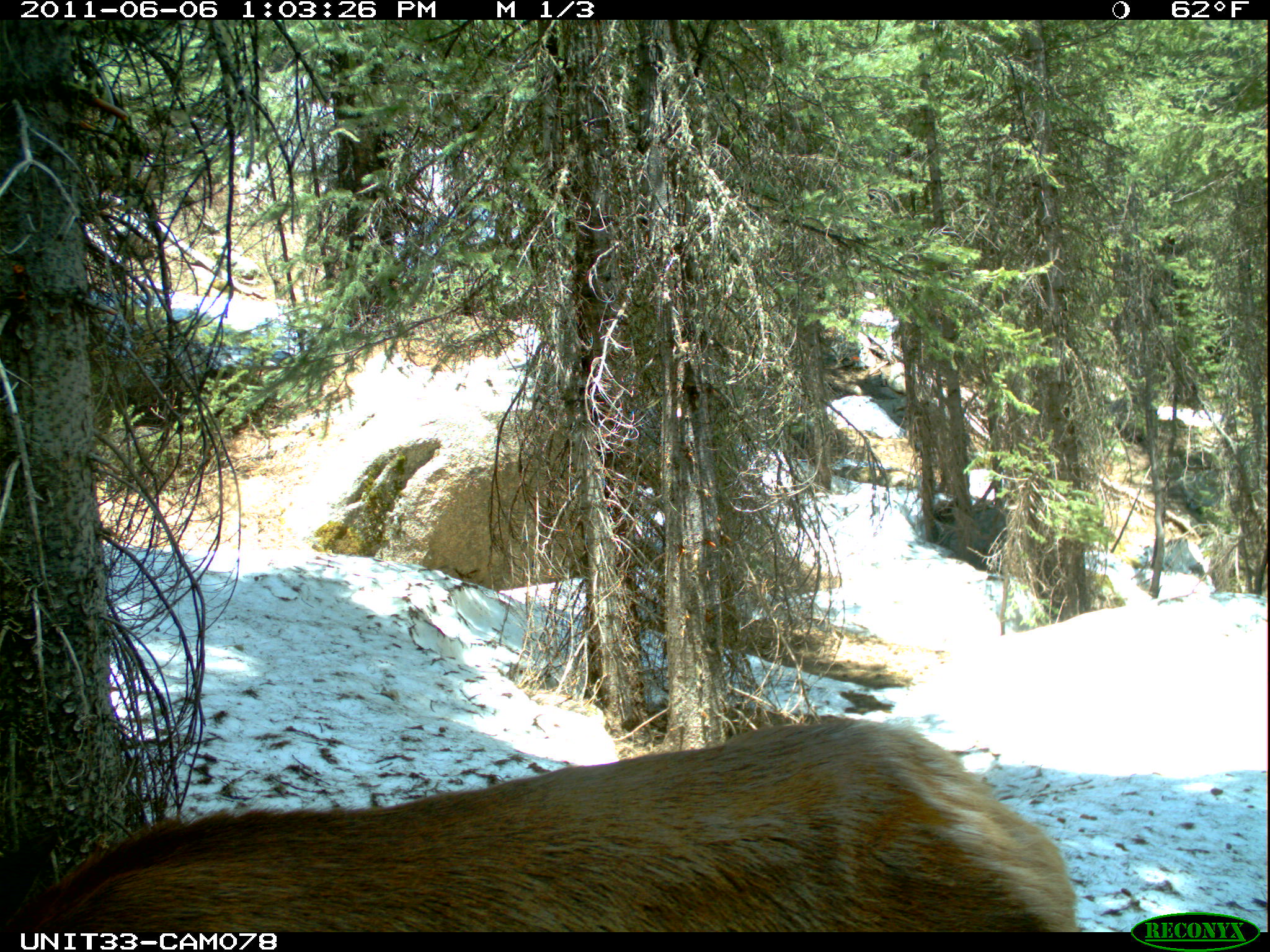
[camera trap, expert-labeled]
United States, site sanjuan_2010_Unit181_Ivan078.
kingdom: Animalia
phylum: Chordata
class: Mammalia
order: Artiodactyla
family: Cervidae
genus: Cervus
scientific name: Cervus elaphus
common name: red deer